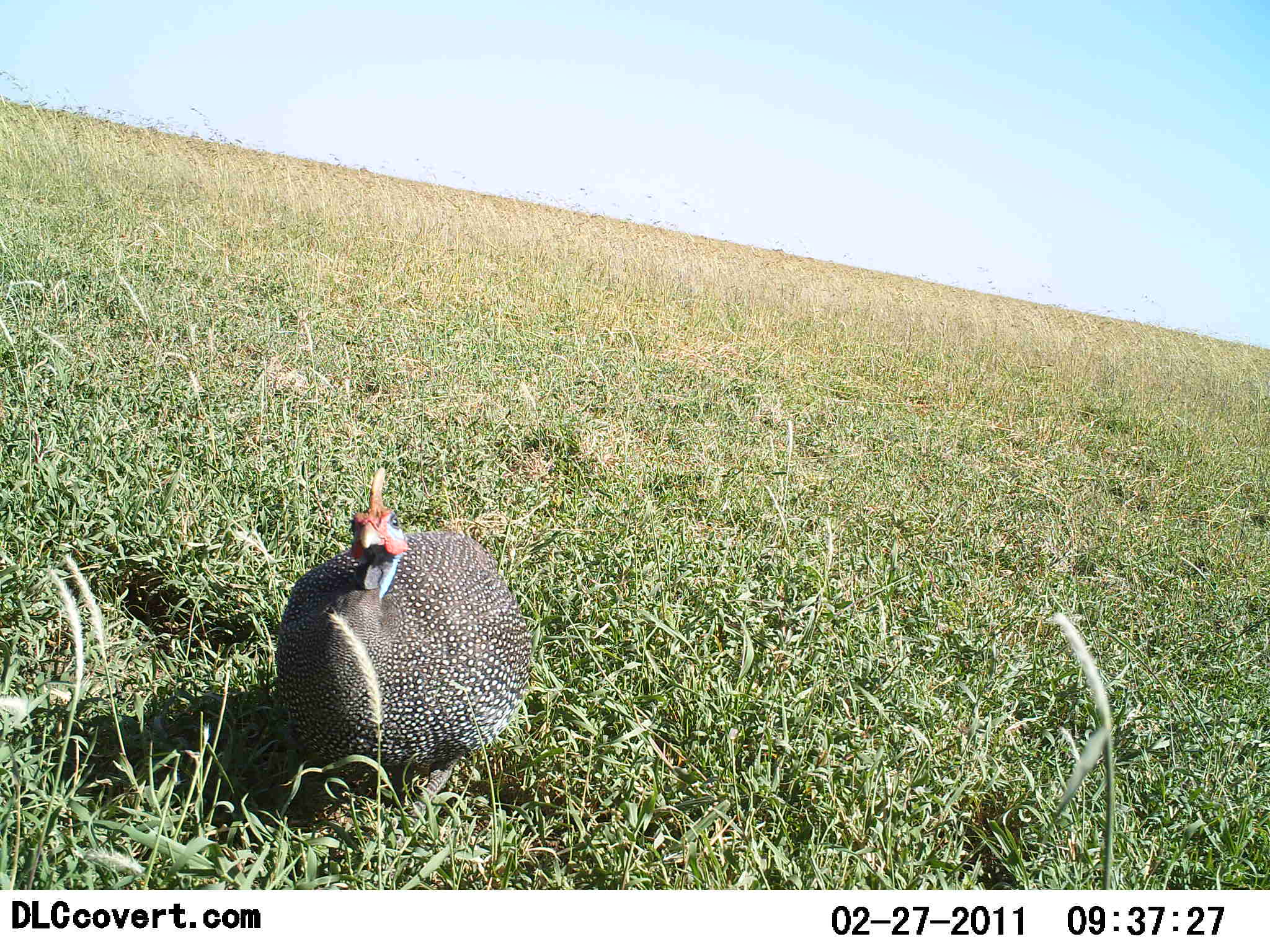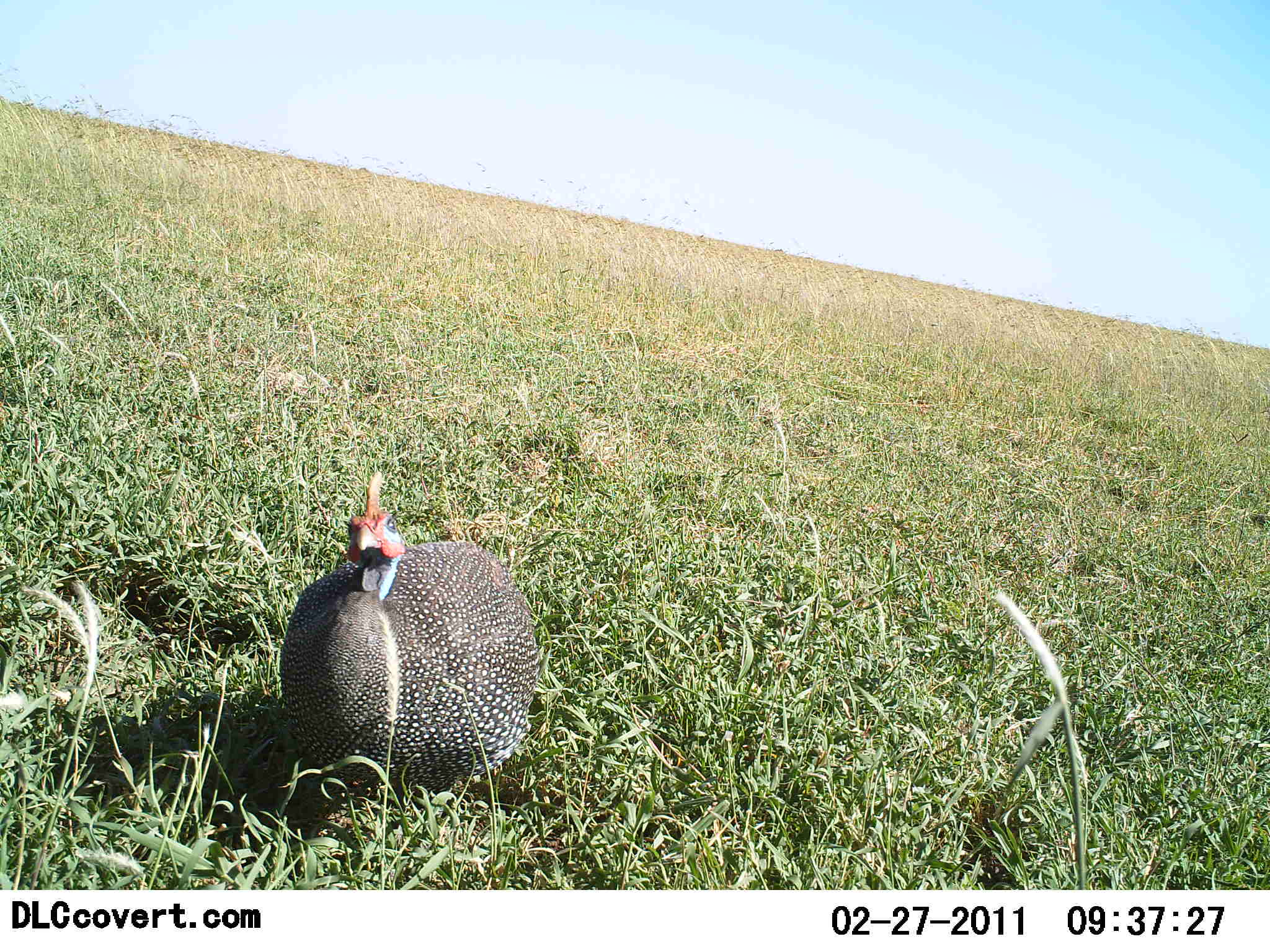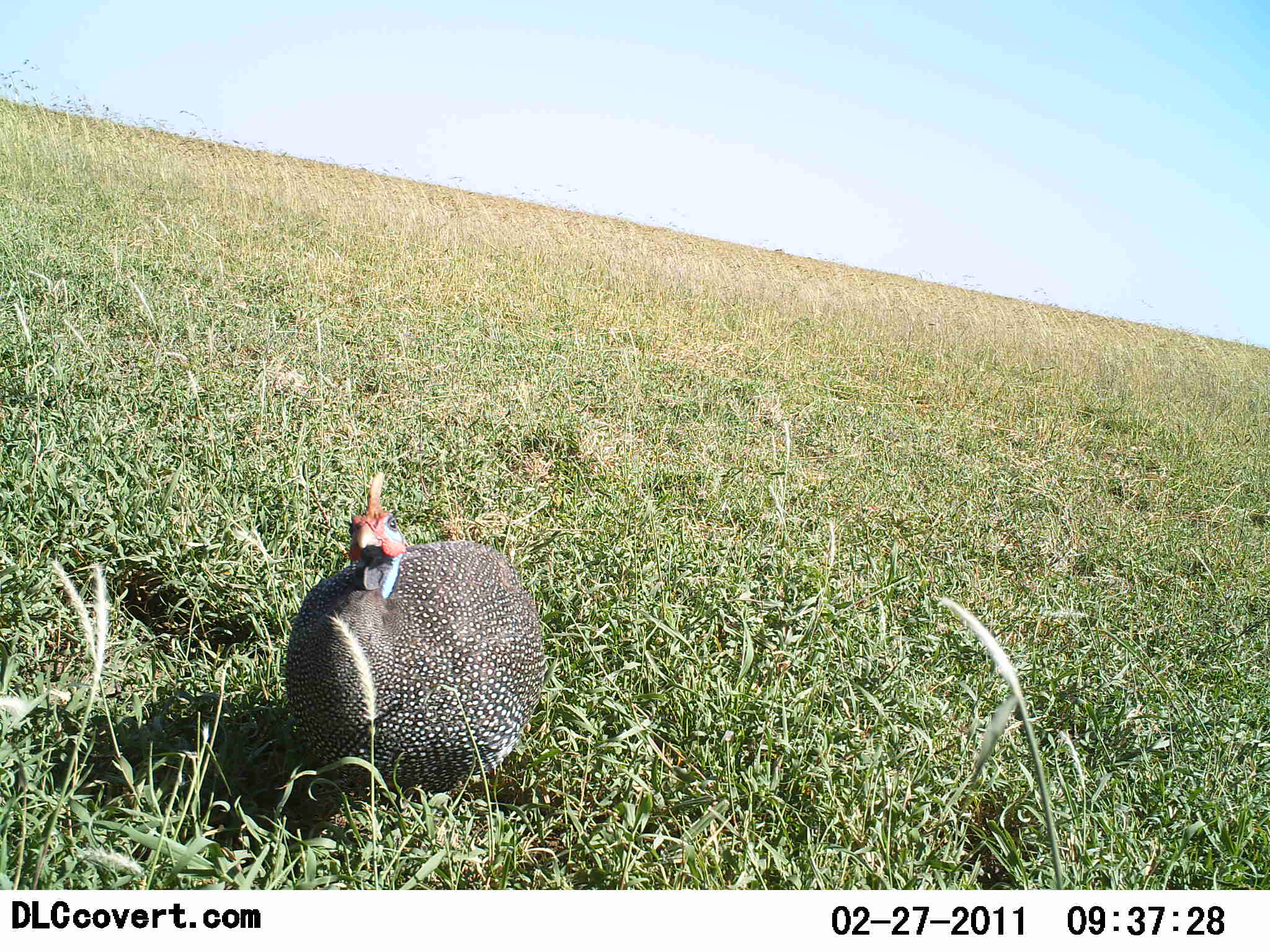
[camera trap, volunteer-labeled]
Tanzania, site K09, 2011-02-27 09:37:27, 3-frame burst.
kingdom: Animalia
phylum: Chordata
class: Aves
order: Galliformes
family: Numididae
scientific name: Numididae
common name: guinea fowl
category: guineafowl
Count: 1.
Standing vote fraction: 73%.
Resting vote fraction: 18%.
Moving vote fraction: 9%.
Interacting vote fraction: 0%.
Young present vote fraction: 0%.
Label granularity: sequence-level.